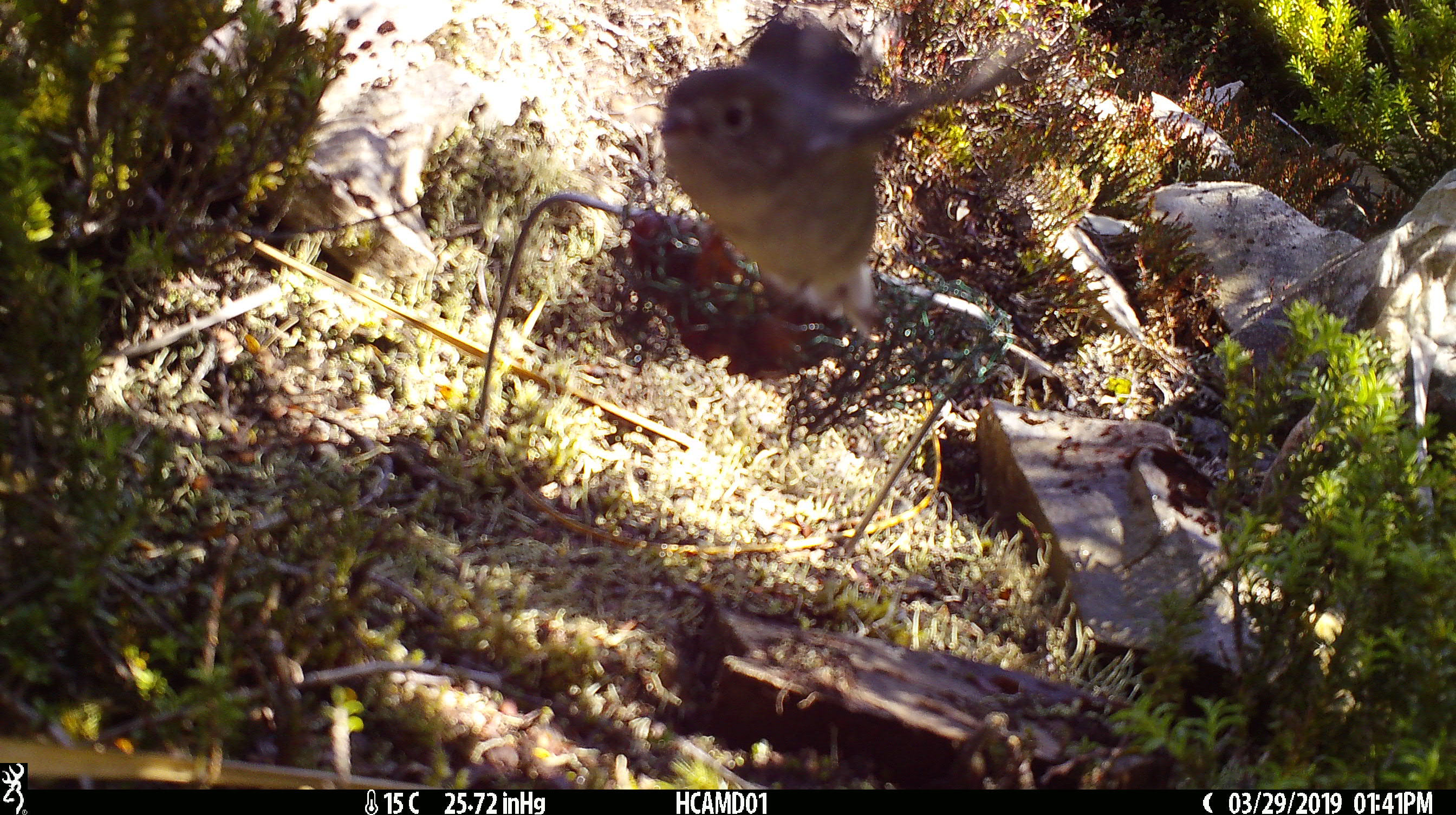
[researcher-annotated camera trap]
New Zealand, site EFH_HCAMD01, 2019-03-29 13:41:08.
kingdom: Animalia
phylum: Chordata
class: Aves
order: Passeriformes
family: Petroicidae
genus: Petroica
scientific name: Petroica macrocephala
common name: tomtit